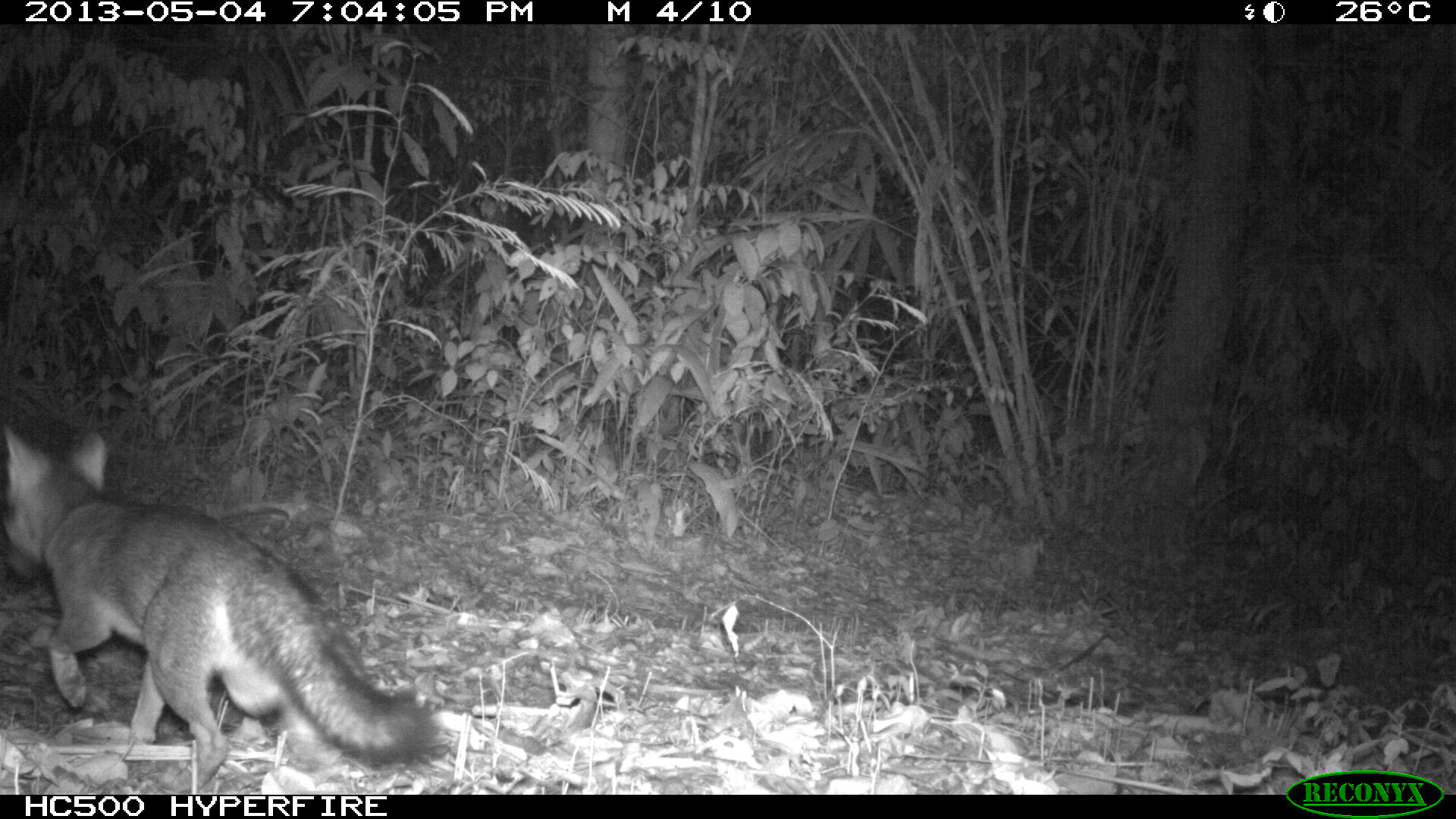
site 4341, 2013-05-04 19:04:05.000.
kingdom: Animalia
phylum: Chordata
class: Mammalia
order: Carnivora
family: Canidae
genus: Urocyon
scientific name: Urocyon cinereoargenteus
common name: gray fox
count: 1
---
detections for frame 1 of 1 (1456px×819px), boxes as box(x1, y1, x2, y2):
urocyon cinereoargenteus: box(0, 423, 449, 793)